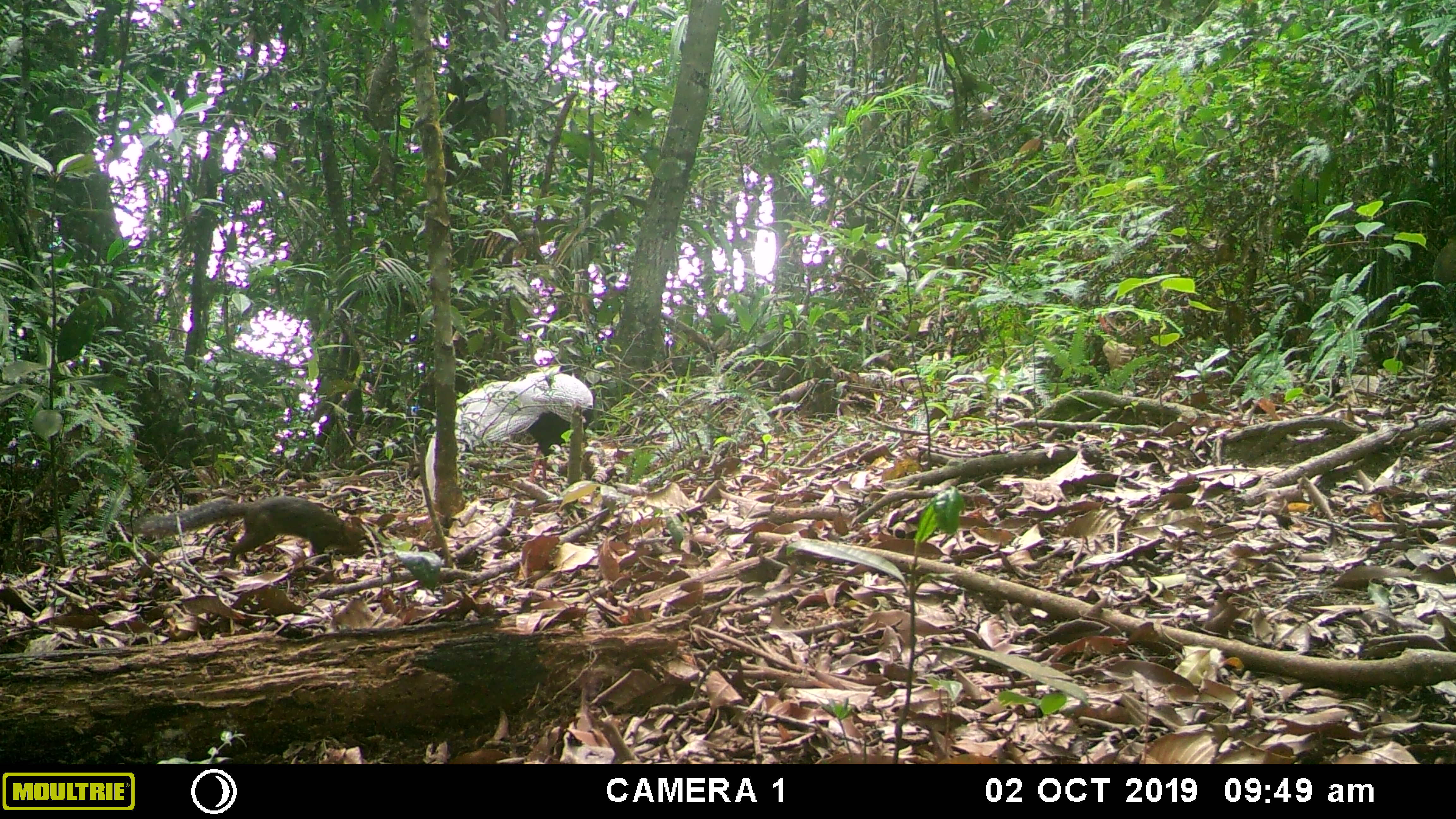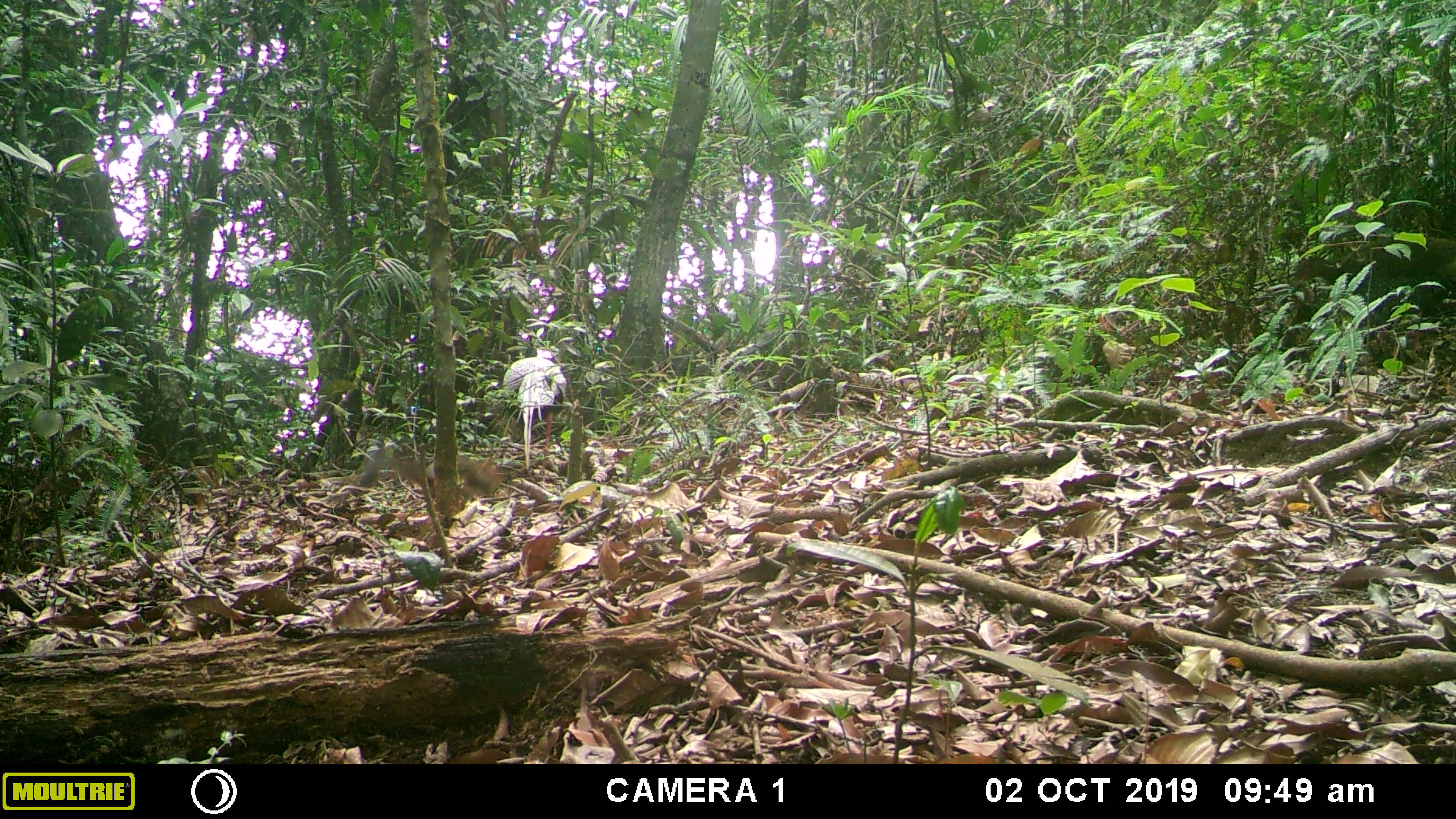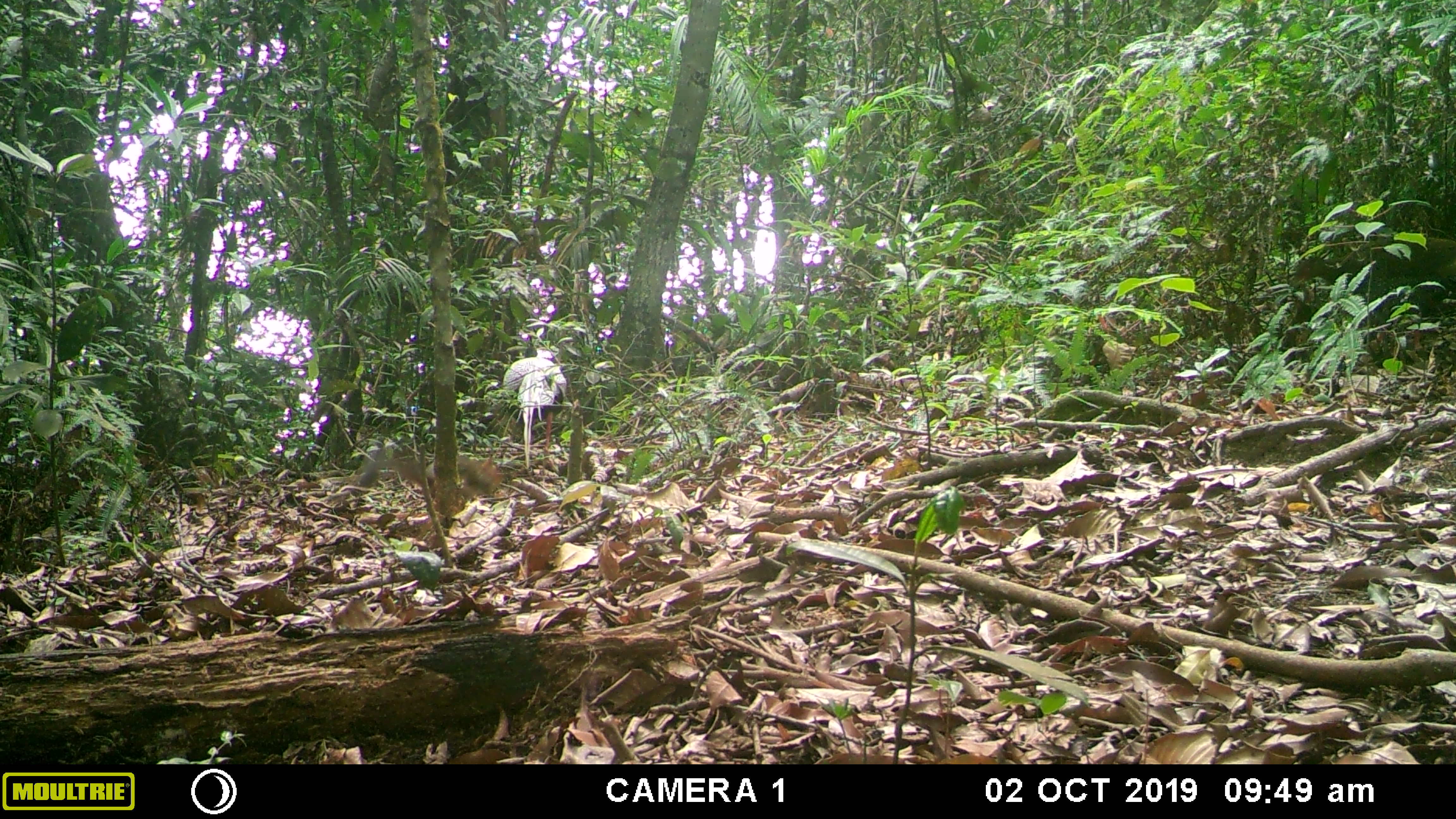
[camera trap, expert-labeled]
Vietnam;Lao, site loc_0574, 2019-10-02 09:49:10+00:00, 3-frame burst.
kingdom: Animalia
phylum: Chordata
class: Aves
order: Galliformes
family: Phasianidae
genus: Lophura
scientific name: Lophura nycthemera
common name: silver pheasant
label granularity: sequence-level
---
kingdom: Animalia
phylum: Chordata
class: Mammalia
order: Rodentia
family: Sciuridae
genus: Dremomys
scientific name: Dremomys rufigenis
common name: red-cheeked squirrel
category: red cheeked squirrel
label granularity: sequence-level